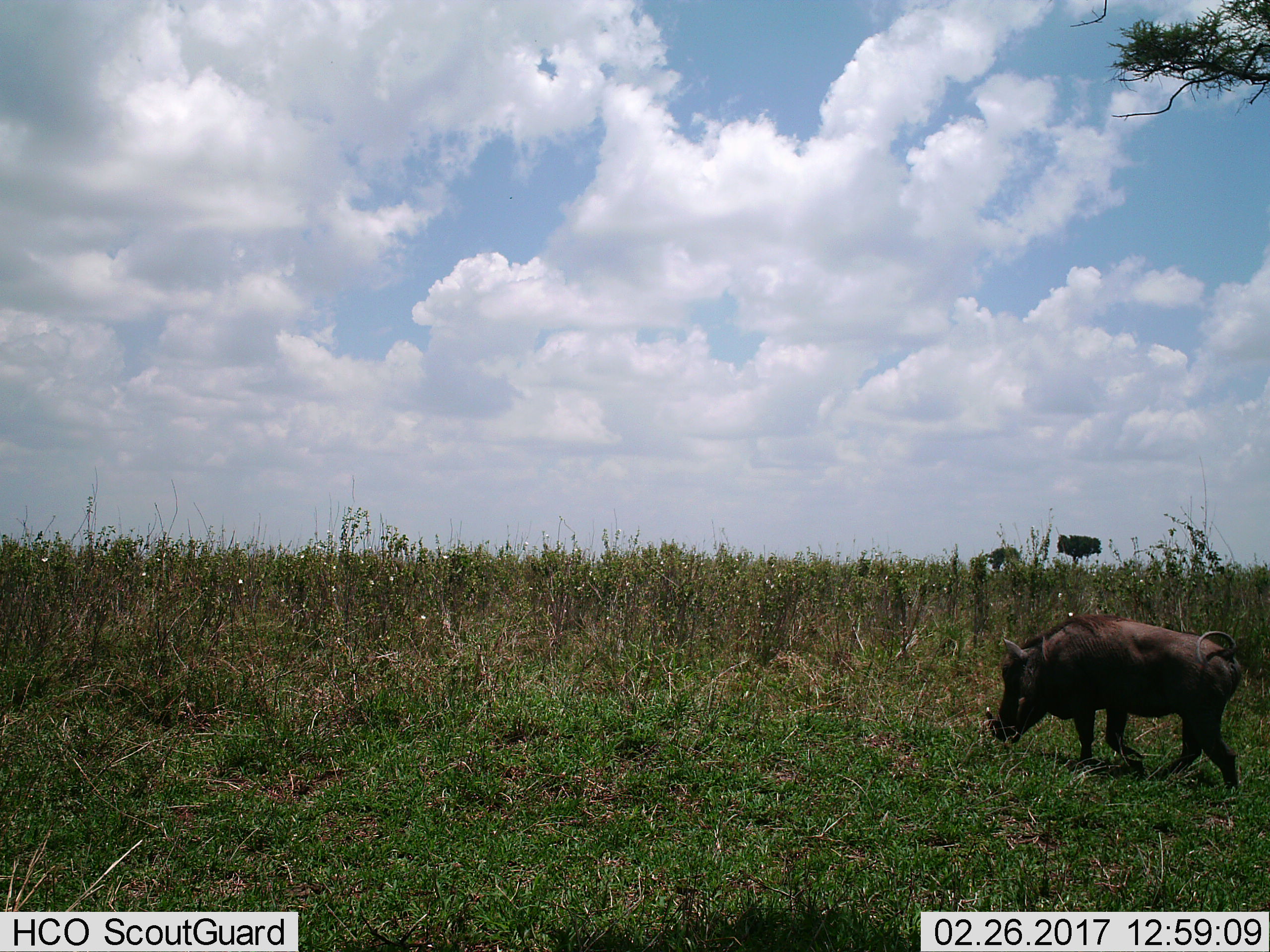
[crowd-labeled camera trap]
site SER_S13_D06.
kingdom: Animalia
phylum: Chordata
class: Mammalia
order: Artiodactyla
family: Suidae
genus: Phacochoerus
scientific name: Phacochoerus africanus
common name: warthog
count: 1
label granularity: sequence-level